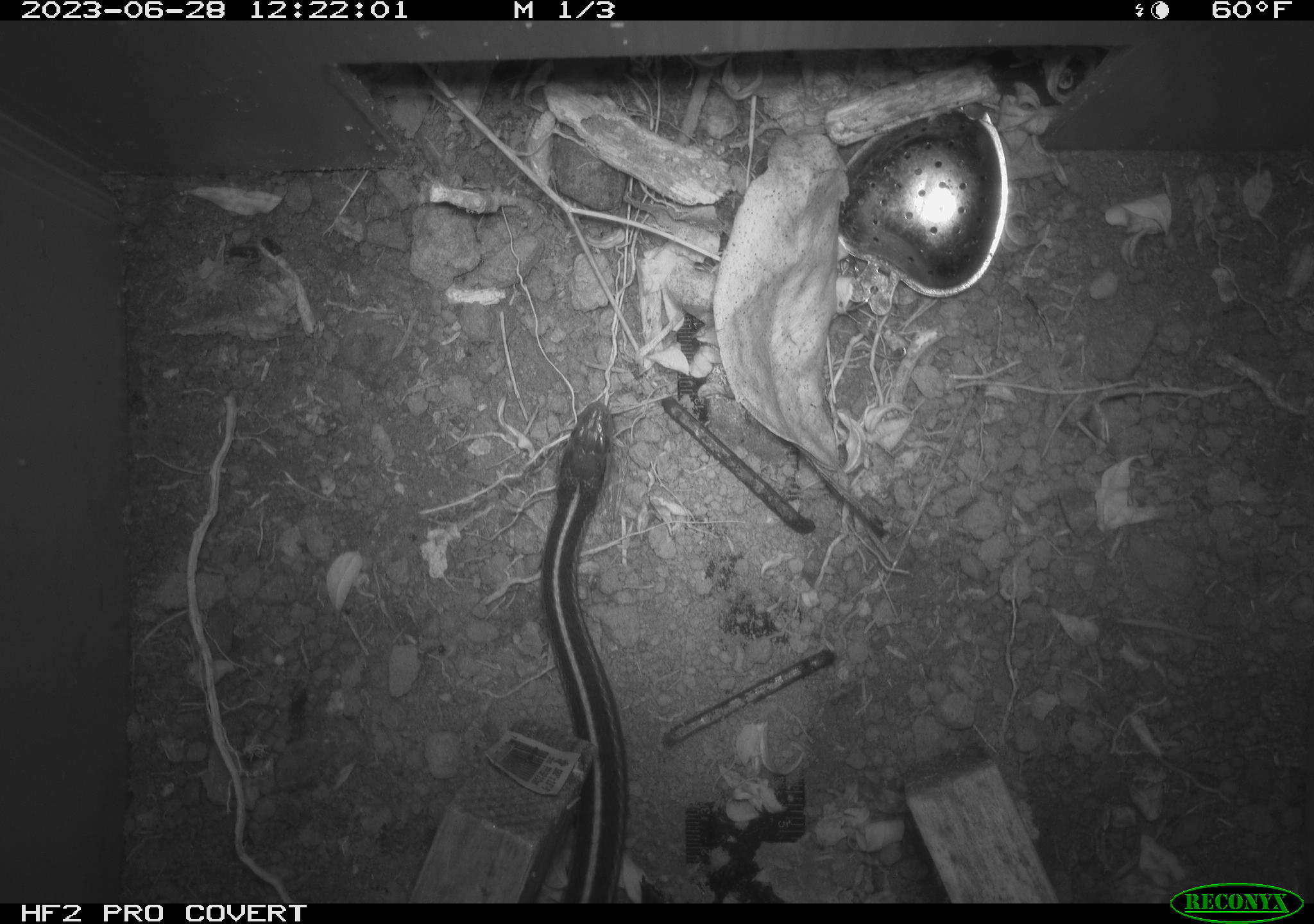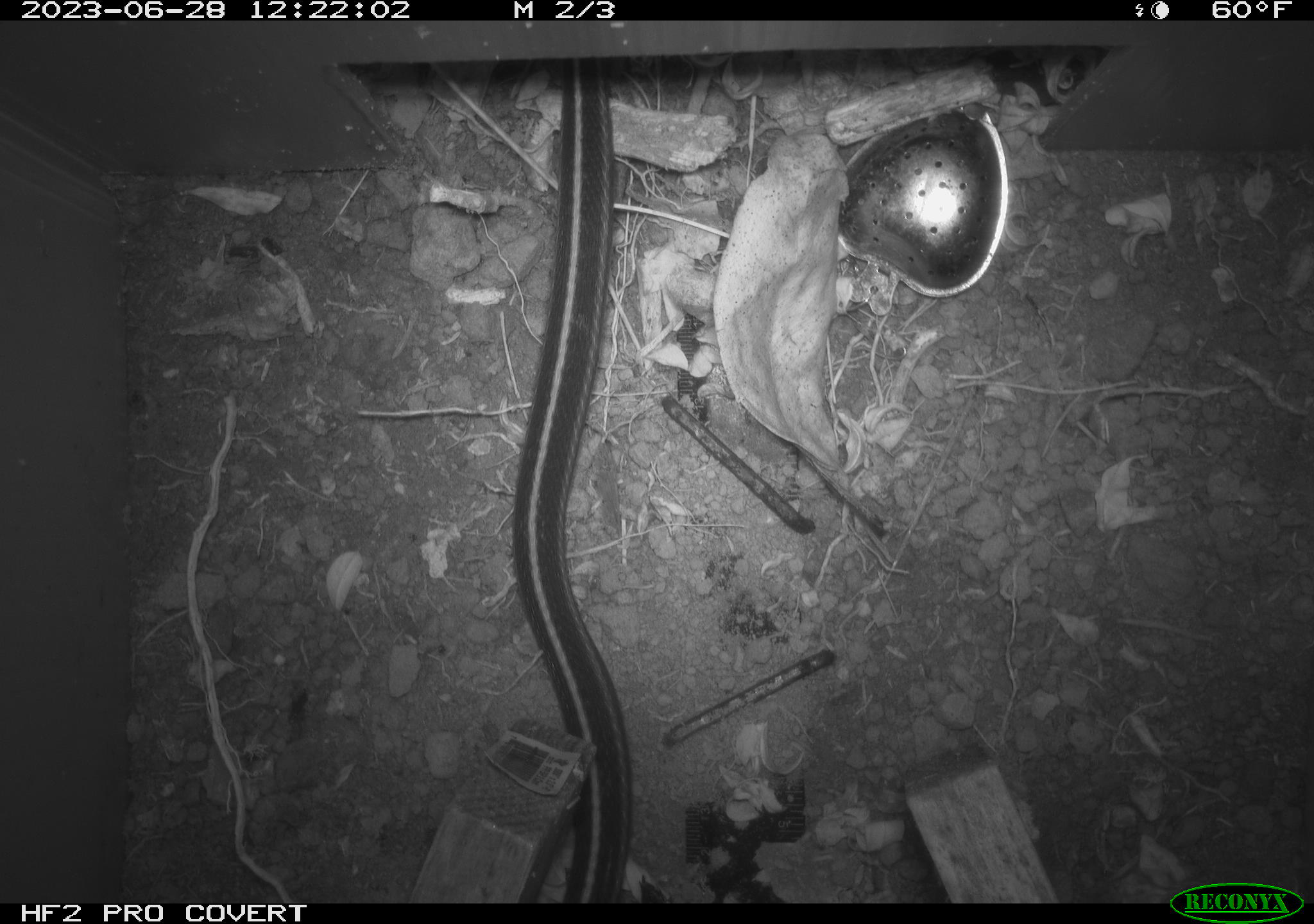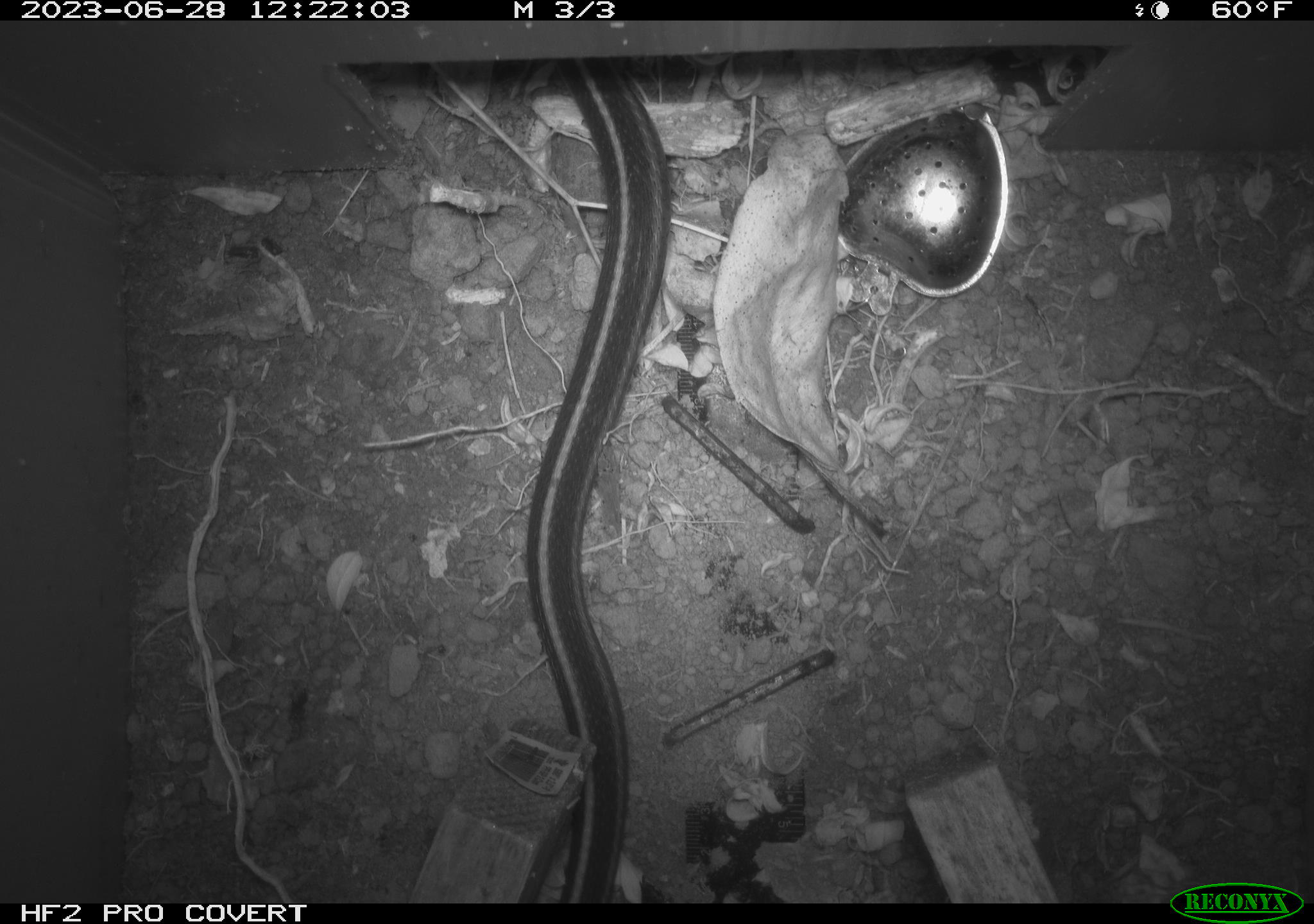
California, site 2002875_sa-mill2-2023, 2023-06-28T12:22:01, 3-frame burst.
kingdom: Animalia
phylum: Chordata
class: Reptilia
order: Squamata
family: Colubridae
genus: Thamnophis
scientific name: Thamnophis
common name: american gartersnakes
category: thamnophis species